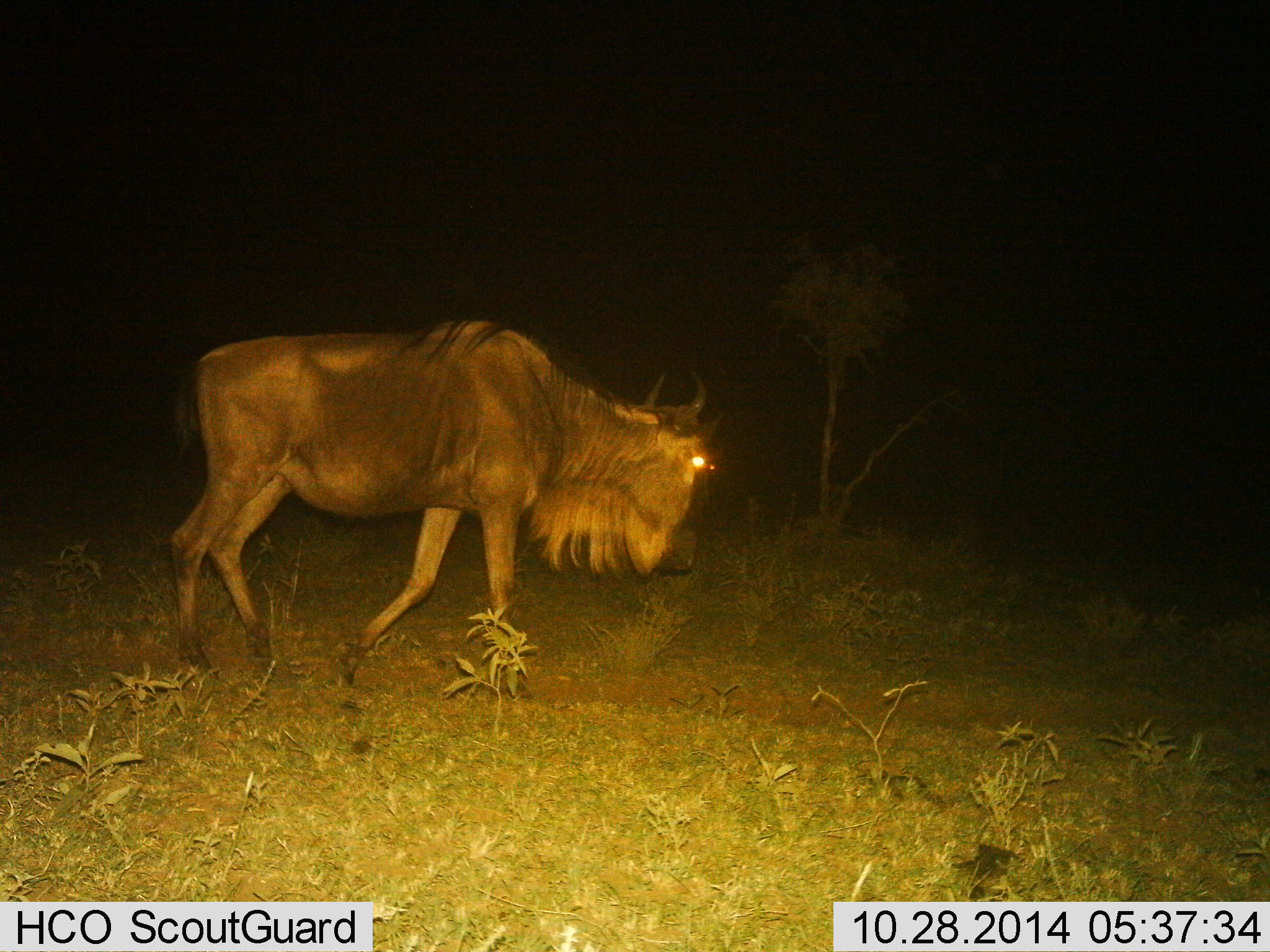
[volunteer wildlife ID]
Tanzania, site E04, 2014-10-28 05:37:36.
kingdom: Animalia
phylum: Chordata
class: Mammalia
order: Artiodactyla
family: Bovidae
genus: Connochaetes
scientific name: Connochaetes taurinus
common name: blue wildebeest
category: wildebeest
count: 1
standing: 10%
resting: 0%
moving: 90%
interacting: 0%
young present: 0%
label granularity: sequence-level